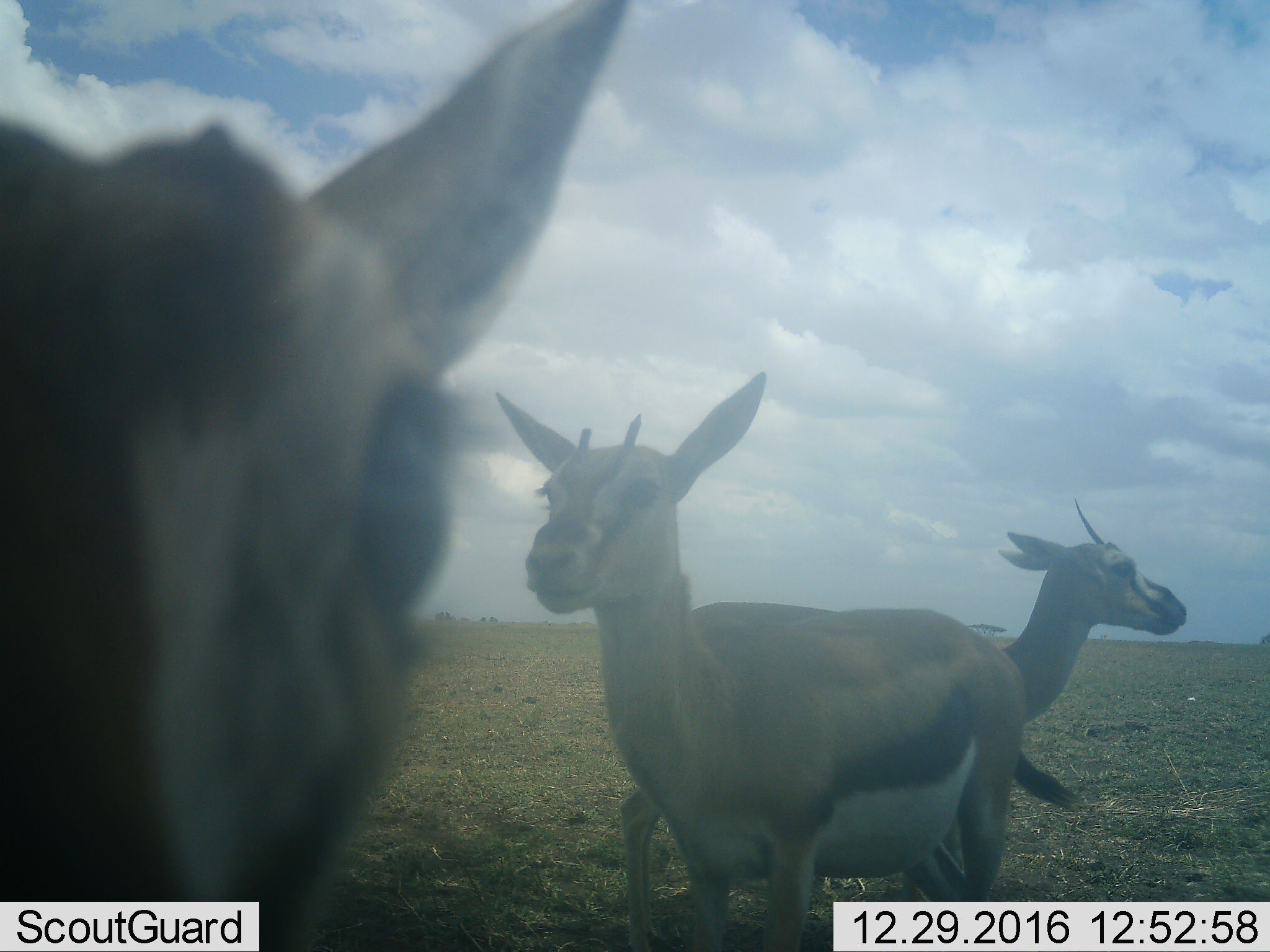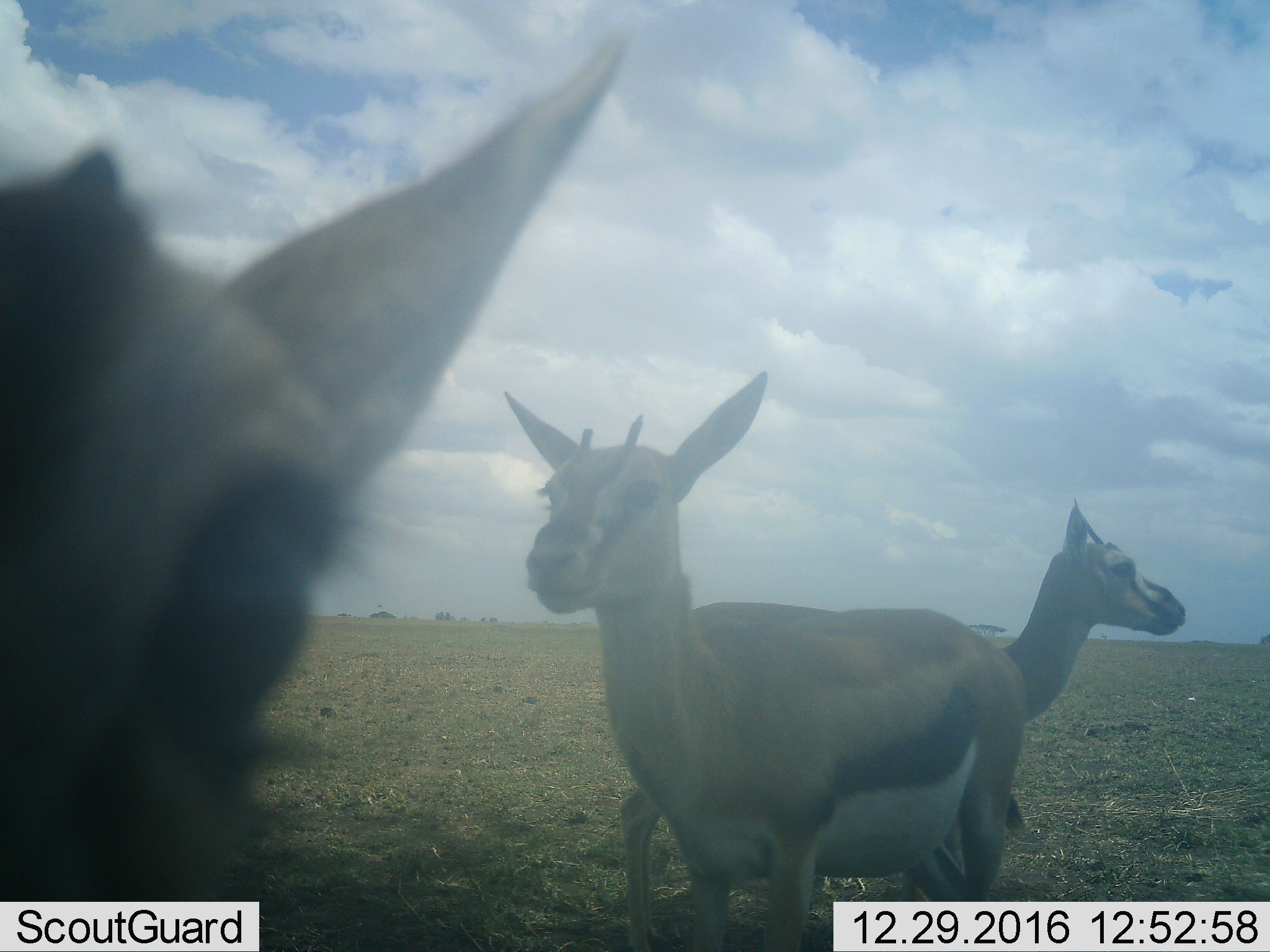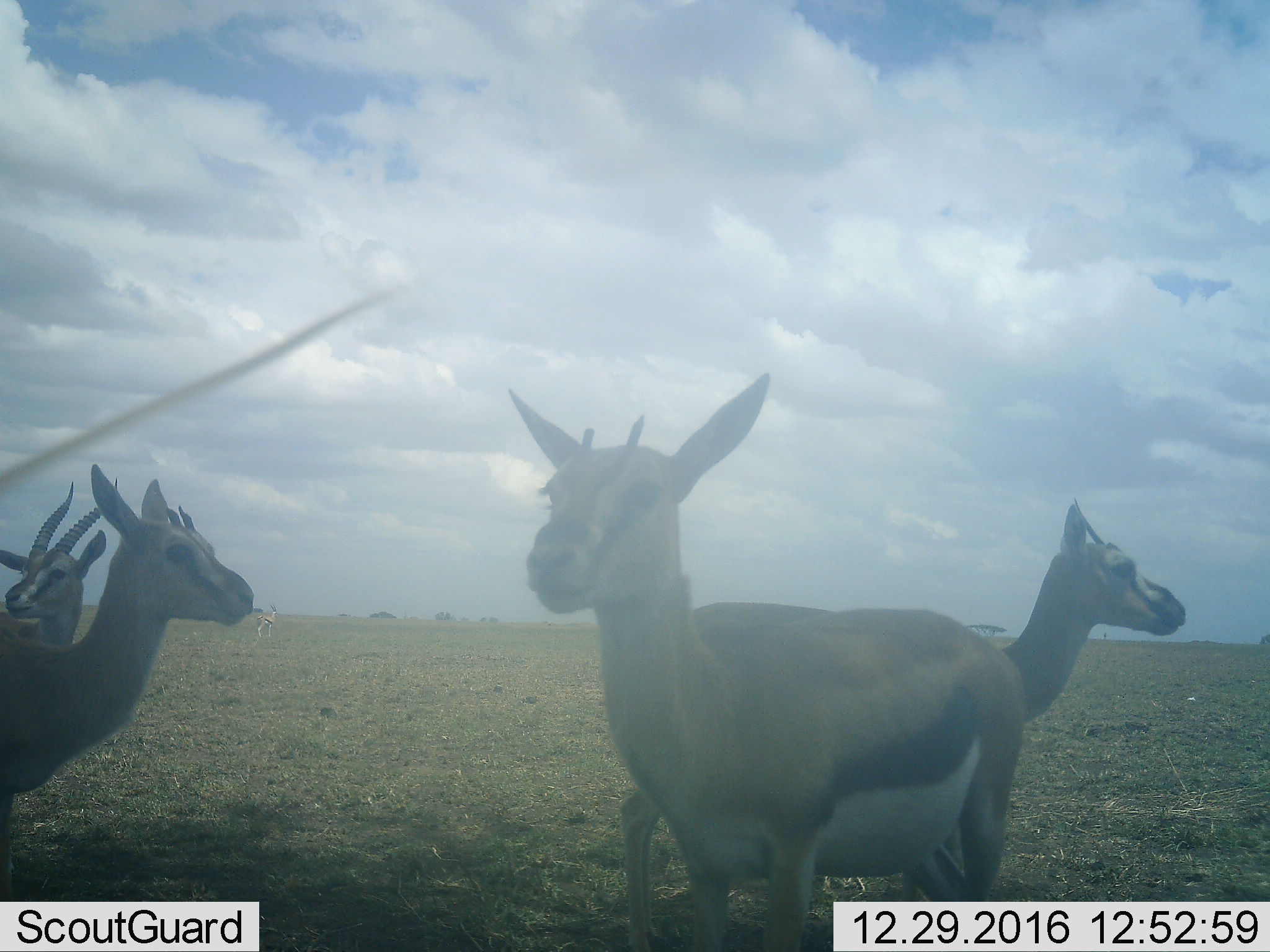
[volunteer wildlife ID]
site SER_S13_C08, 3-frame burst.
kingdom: Animalia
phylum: Chordata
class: Mammalia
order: Artiodactyla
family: Bovidae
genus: Eudorcas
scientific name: Eudorcas thomsonii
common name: thomson's gazelle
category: gazellethomsons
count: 5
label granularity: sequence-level